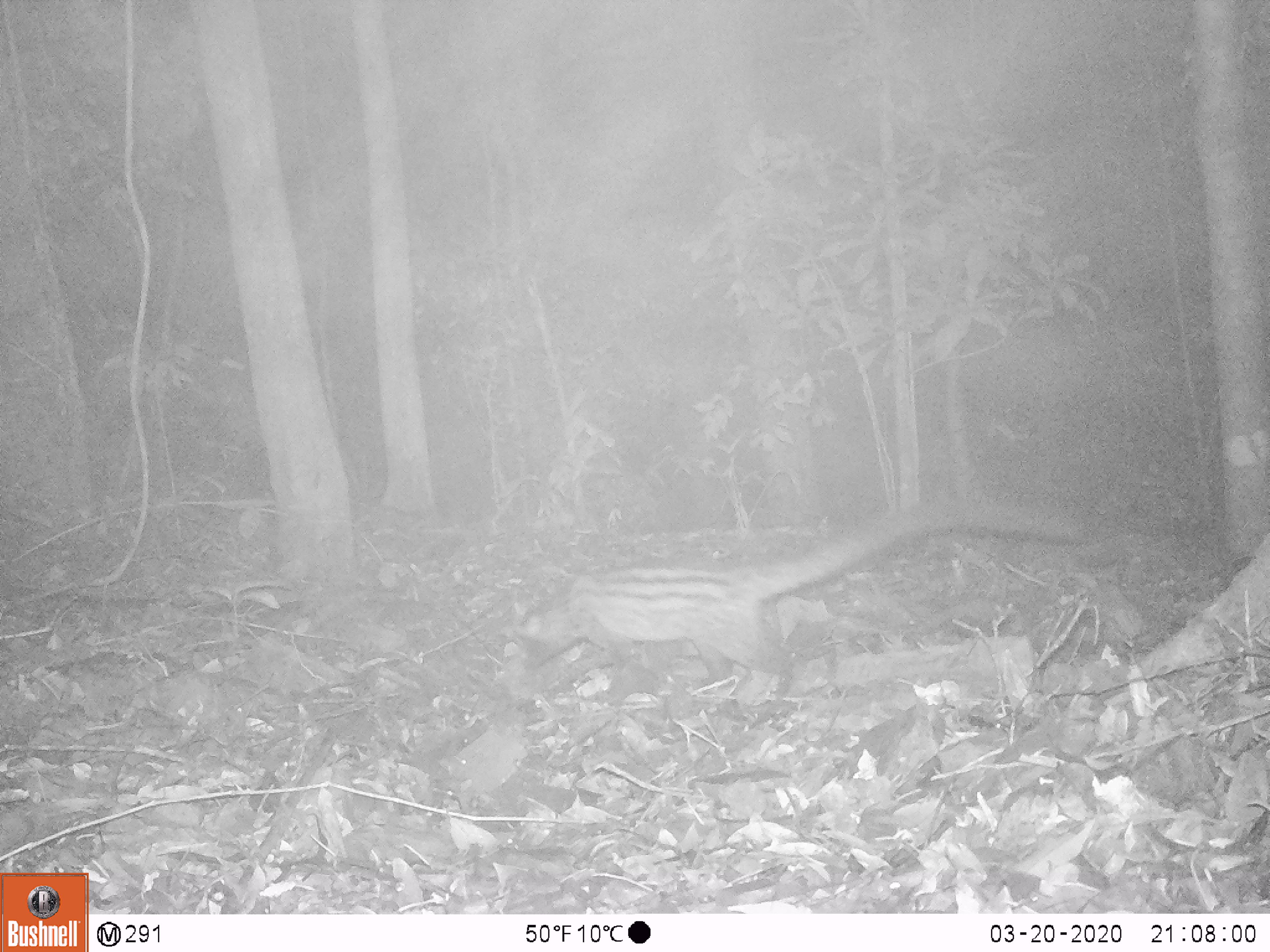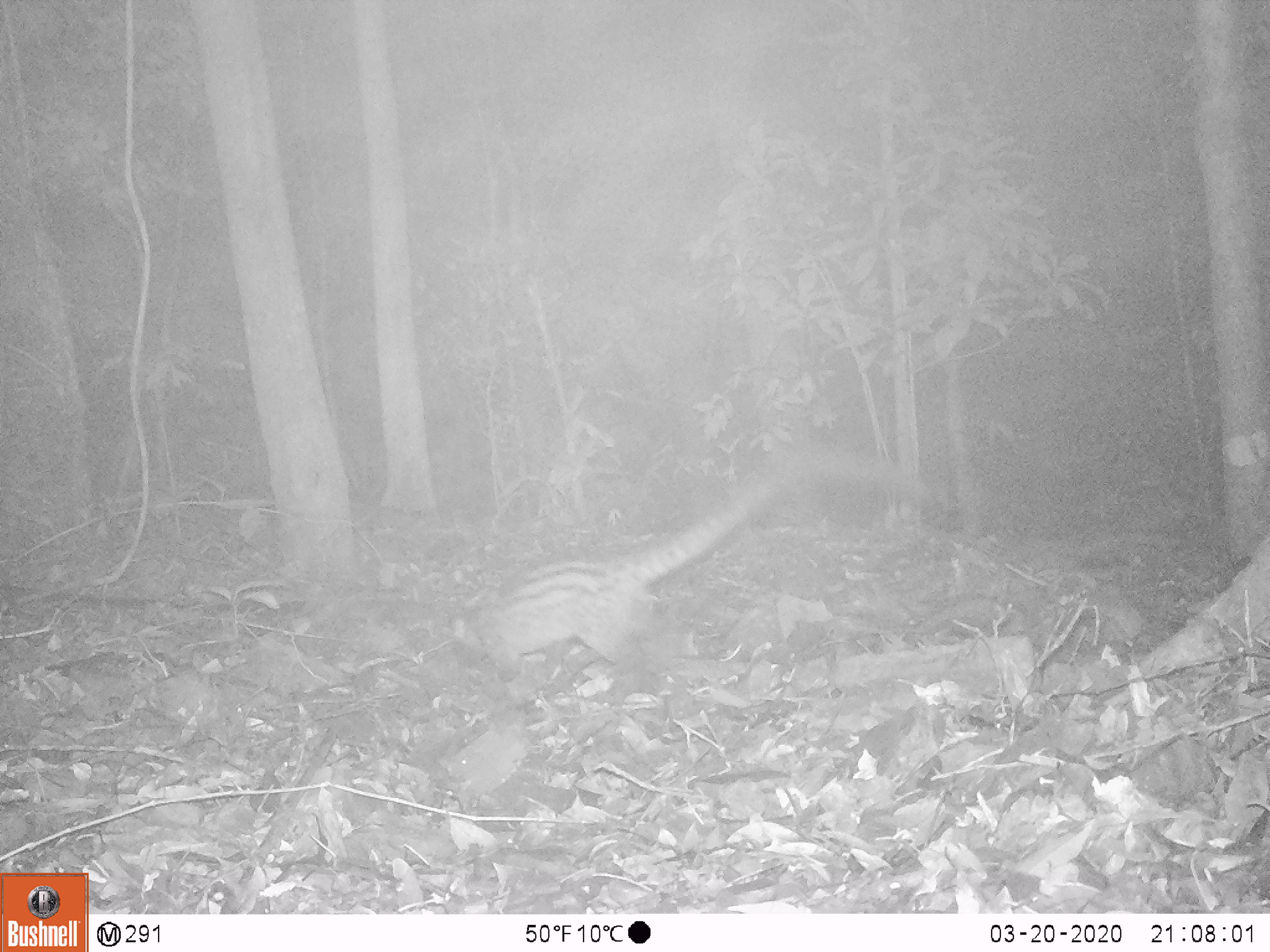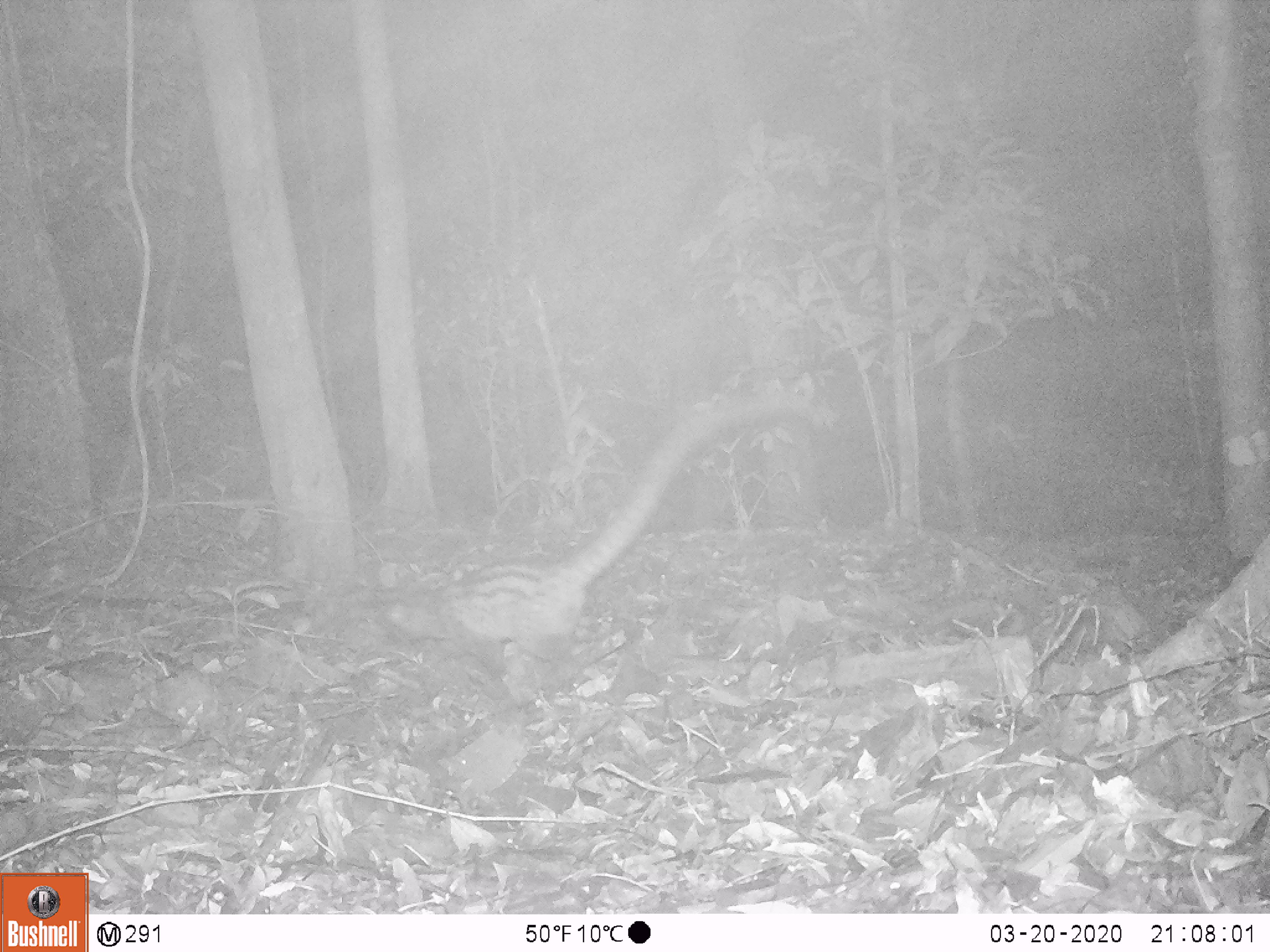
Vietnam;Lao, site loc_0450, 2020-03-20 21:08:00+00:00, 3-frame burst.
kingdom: Animalia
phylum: Chordata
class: Mammalia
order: Carnivora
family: Viverridae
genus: Paradoxurus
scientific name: Paradoxurus hermaphroditus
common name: common palm civet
Common palm civet (Paradoxurus hermaphroditus). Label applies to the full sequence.